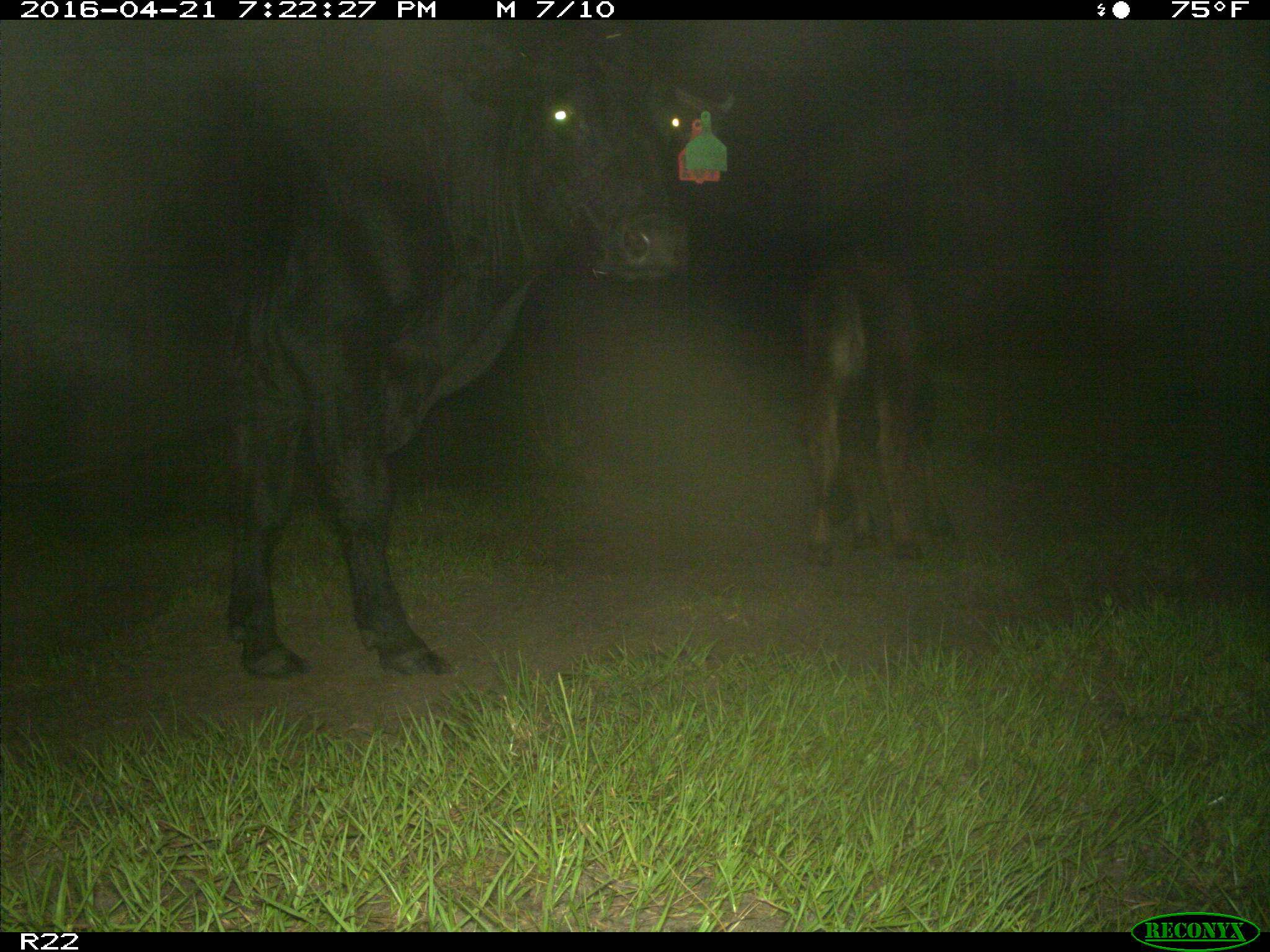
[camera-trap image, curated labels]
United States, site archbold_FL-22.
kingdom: Animalia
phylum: Chordata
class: Mammalia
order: Artiodactyla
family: Bovidae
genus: Bos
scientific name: Bos taurus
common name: domestic cow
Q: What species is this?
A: Bos taurus (domestic cow).